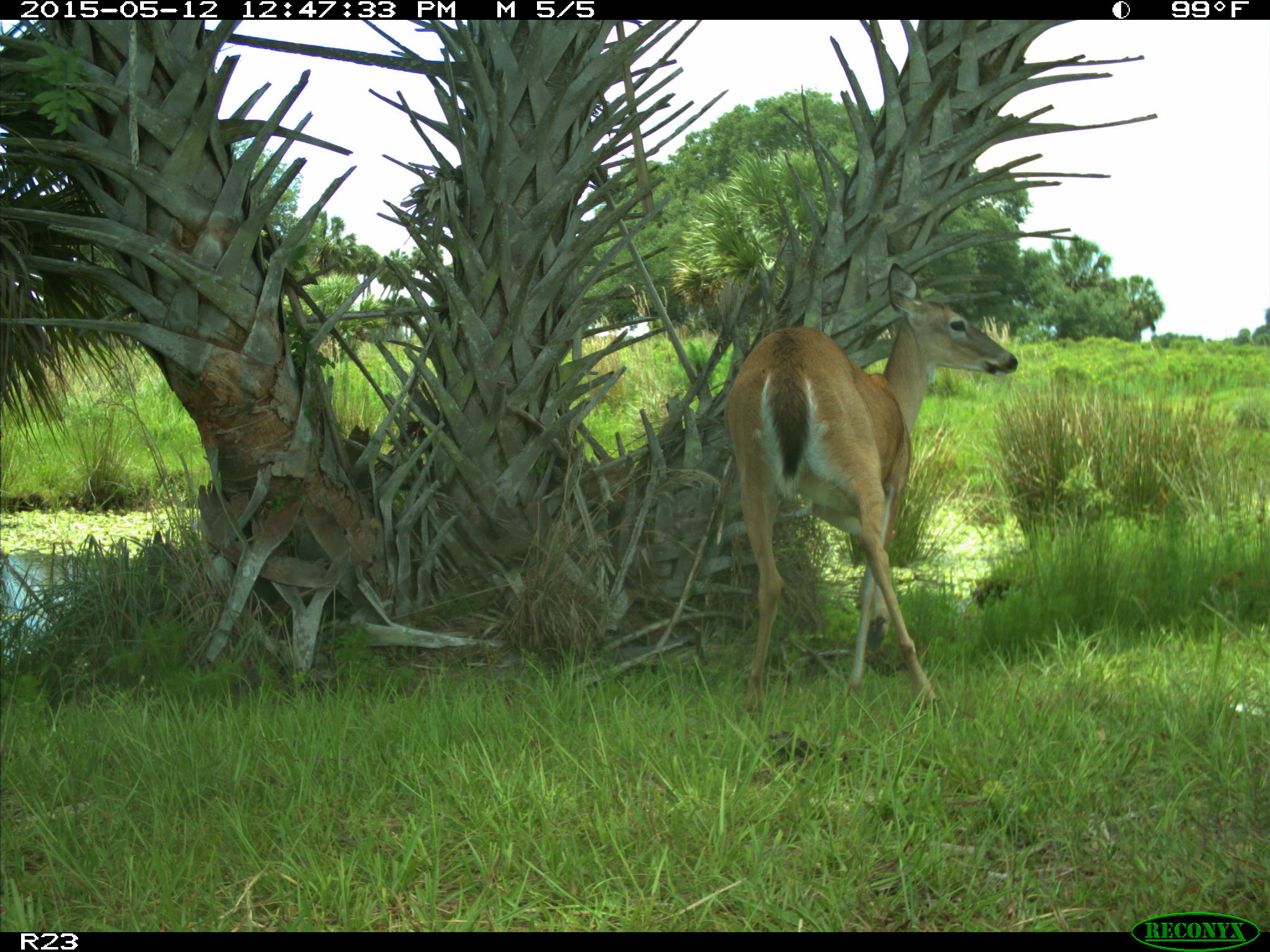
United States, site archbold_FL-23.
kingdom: Animalia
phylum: Chordata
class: Mammalia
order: Artiodactyla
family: Bovidae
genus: Bos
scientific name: Bos taurus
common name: domestic cow